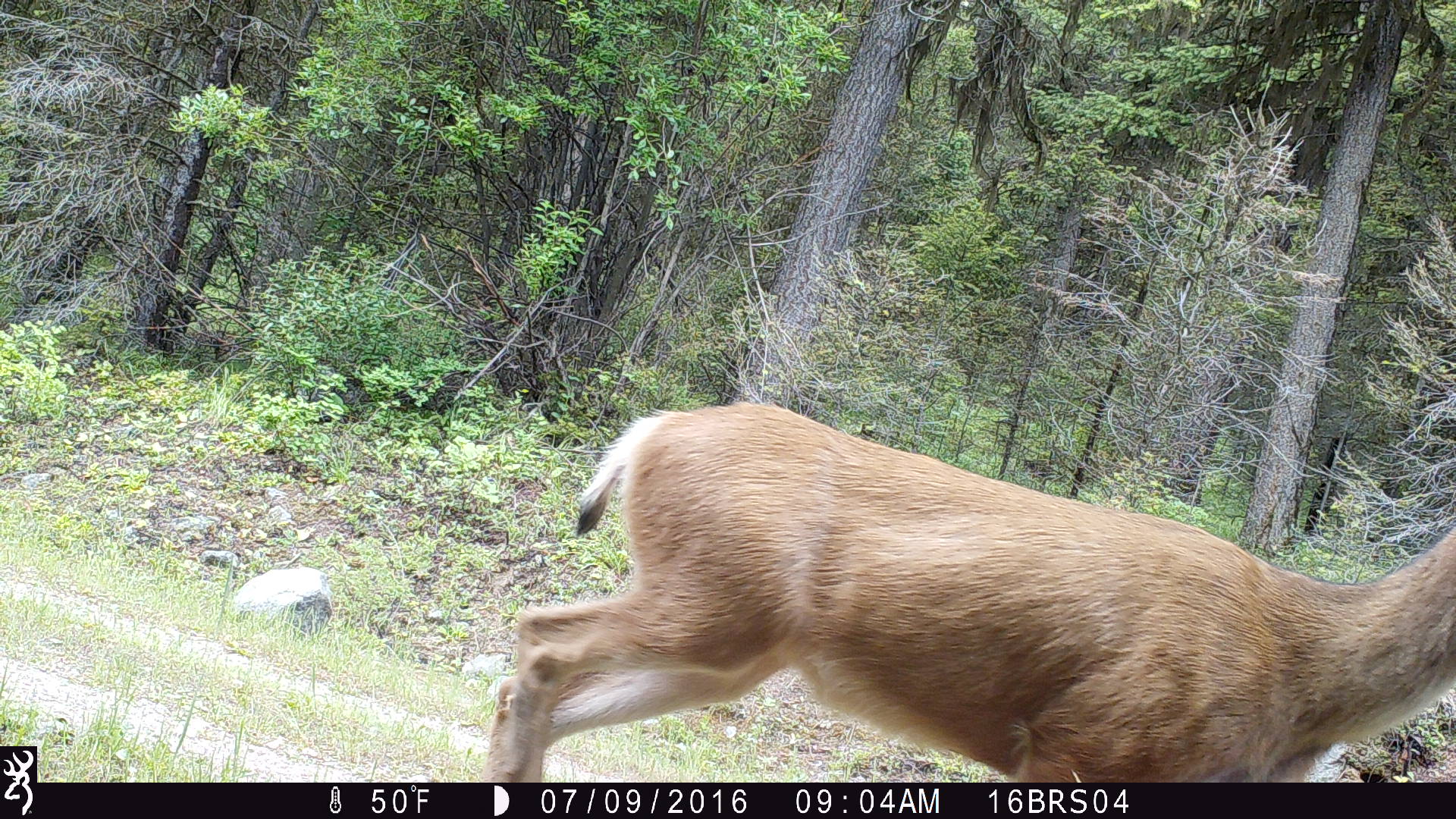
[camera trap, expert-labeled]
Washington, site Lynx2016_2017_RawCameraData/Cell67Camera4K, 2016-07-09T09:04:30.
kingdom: Animalia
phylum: Chordata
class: Mammalia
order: Artiodactyla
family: Cervidae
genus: Odocoileus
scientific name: Odocoileus hemionus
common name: mule deer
Odocoileus hemionus (mule deer). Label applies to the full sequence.